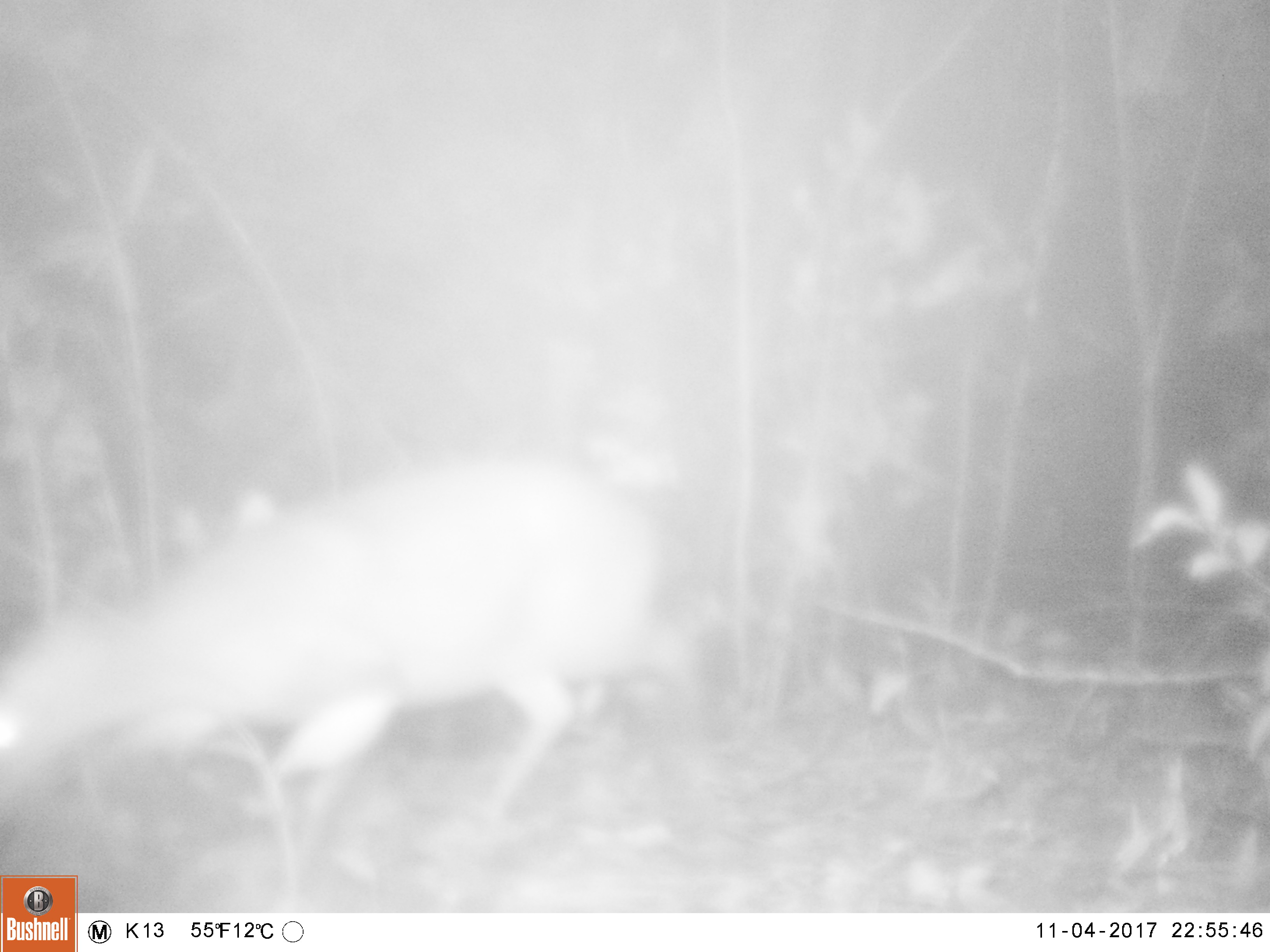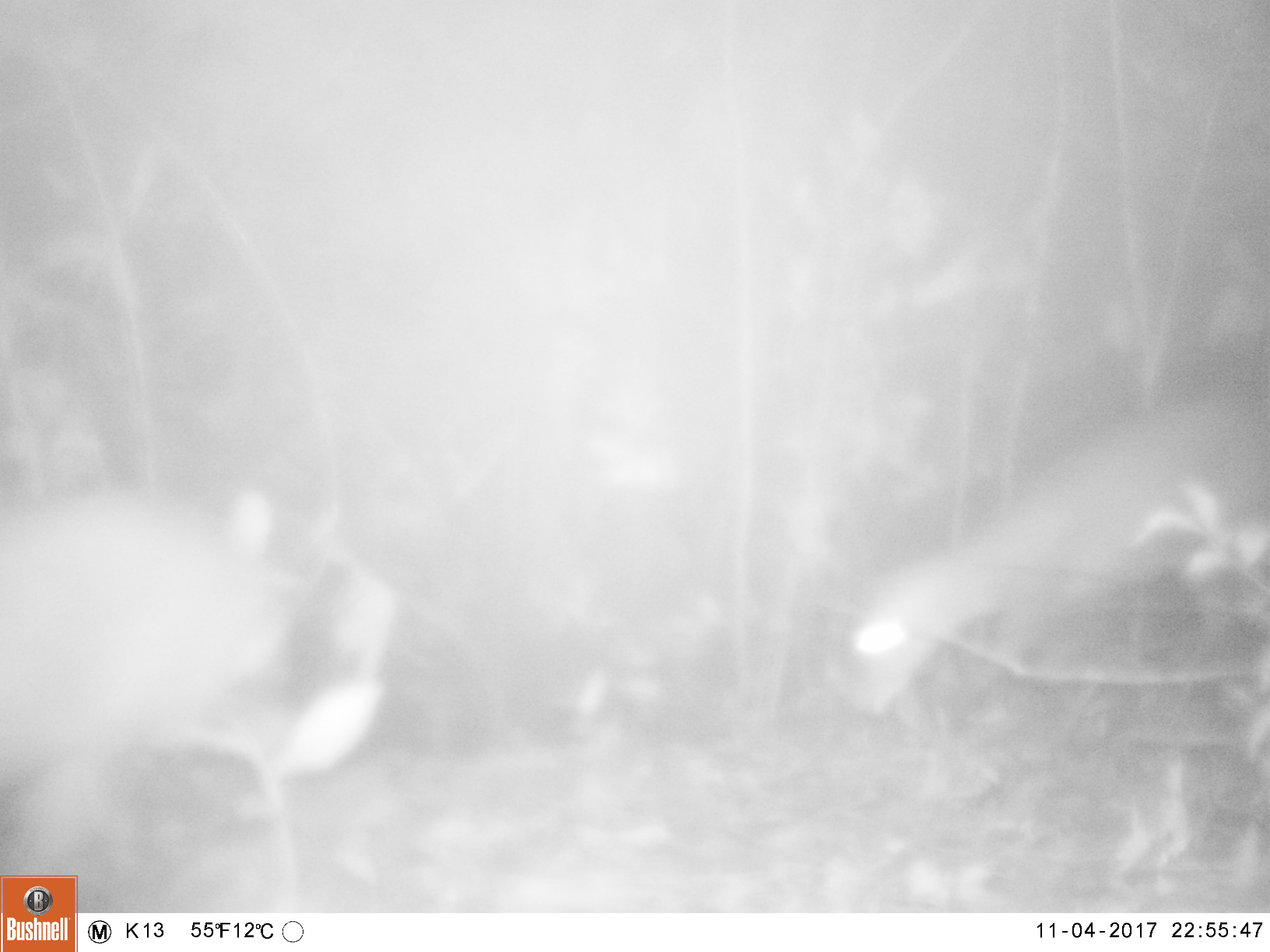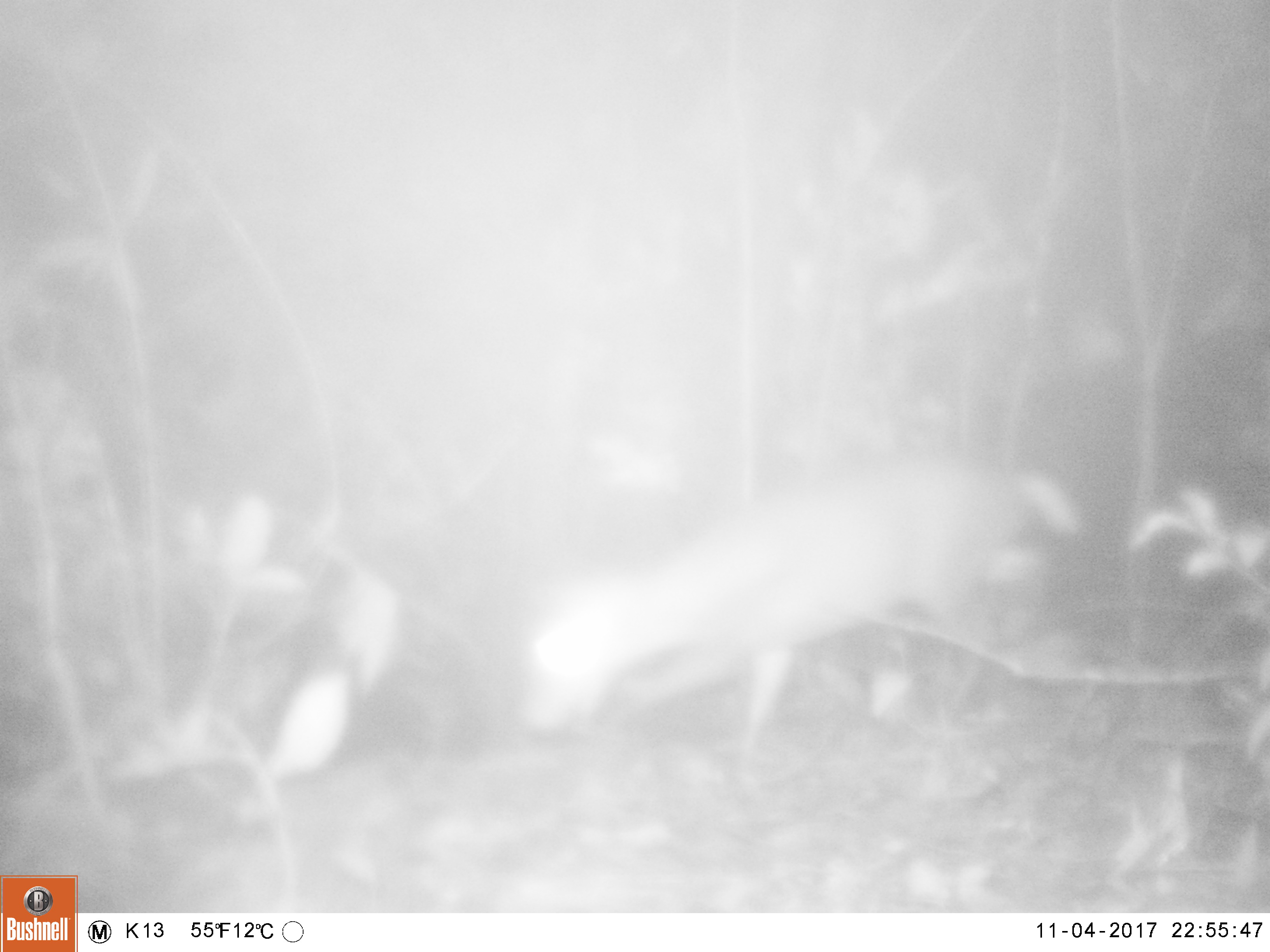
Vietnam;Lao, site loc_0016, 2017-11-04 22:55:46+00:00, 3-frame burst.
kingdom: Animalia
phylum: Chordata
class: Mammalia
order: Artiodactyla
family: Cervidae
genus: Muntiacus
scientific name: Muntiacus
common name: muntjacs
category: unidentified muntjac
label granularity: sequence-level